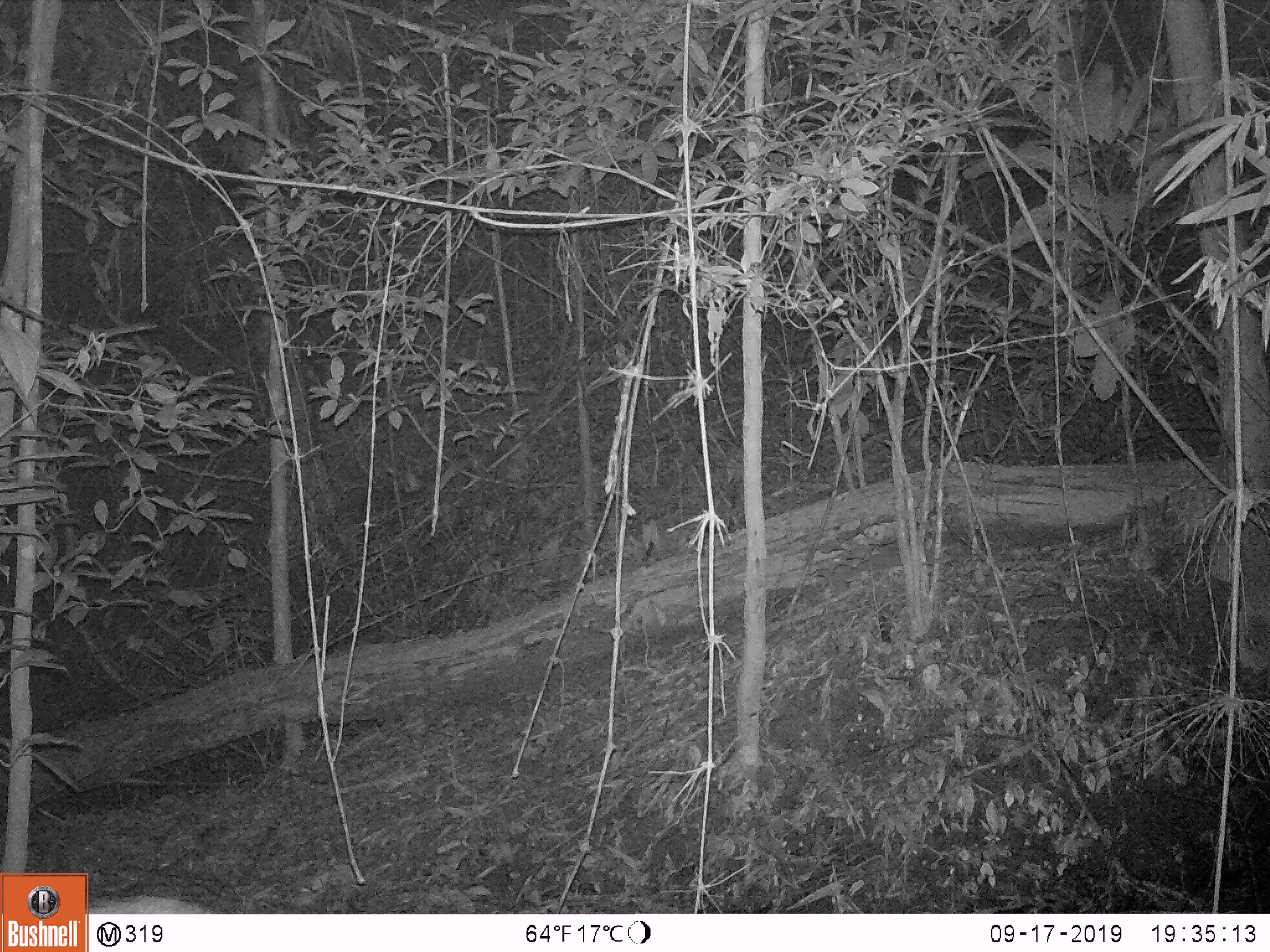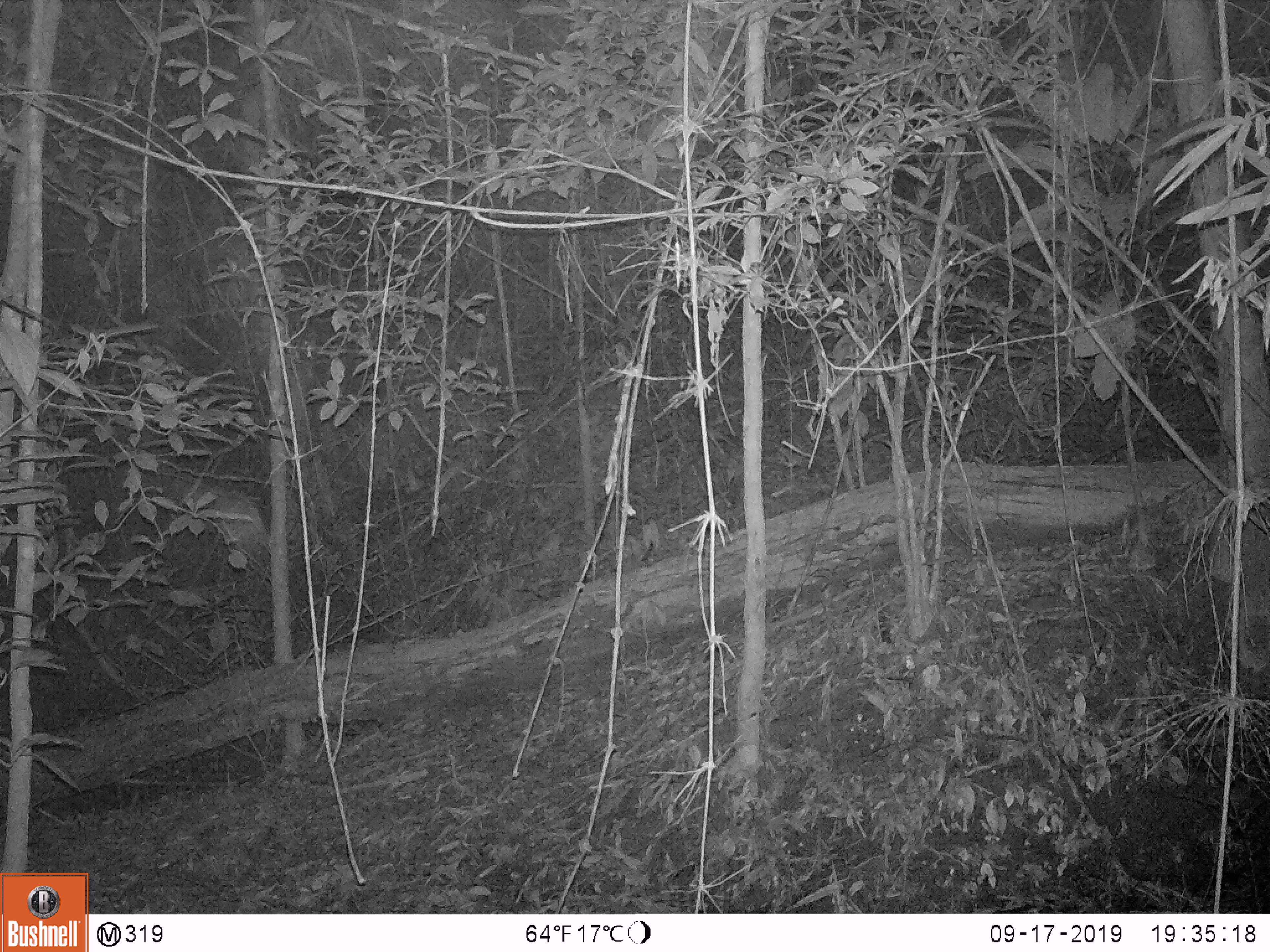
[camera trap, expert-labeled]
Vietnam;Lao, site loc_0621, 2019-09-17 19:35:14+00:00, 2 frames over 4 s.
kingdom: Animalia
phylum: Chordata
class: Mammalia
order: Artiodactyla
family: Suidae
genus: Sus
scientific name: Sus scrofa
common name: eurasian wild pig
Eurasian wild pig (Sus scrofa). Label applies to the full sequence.